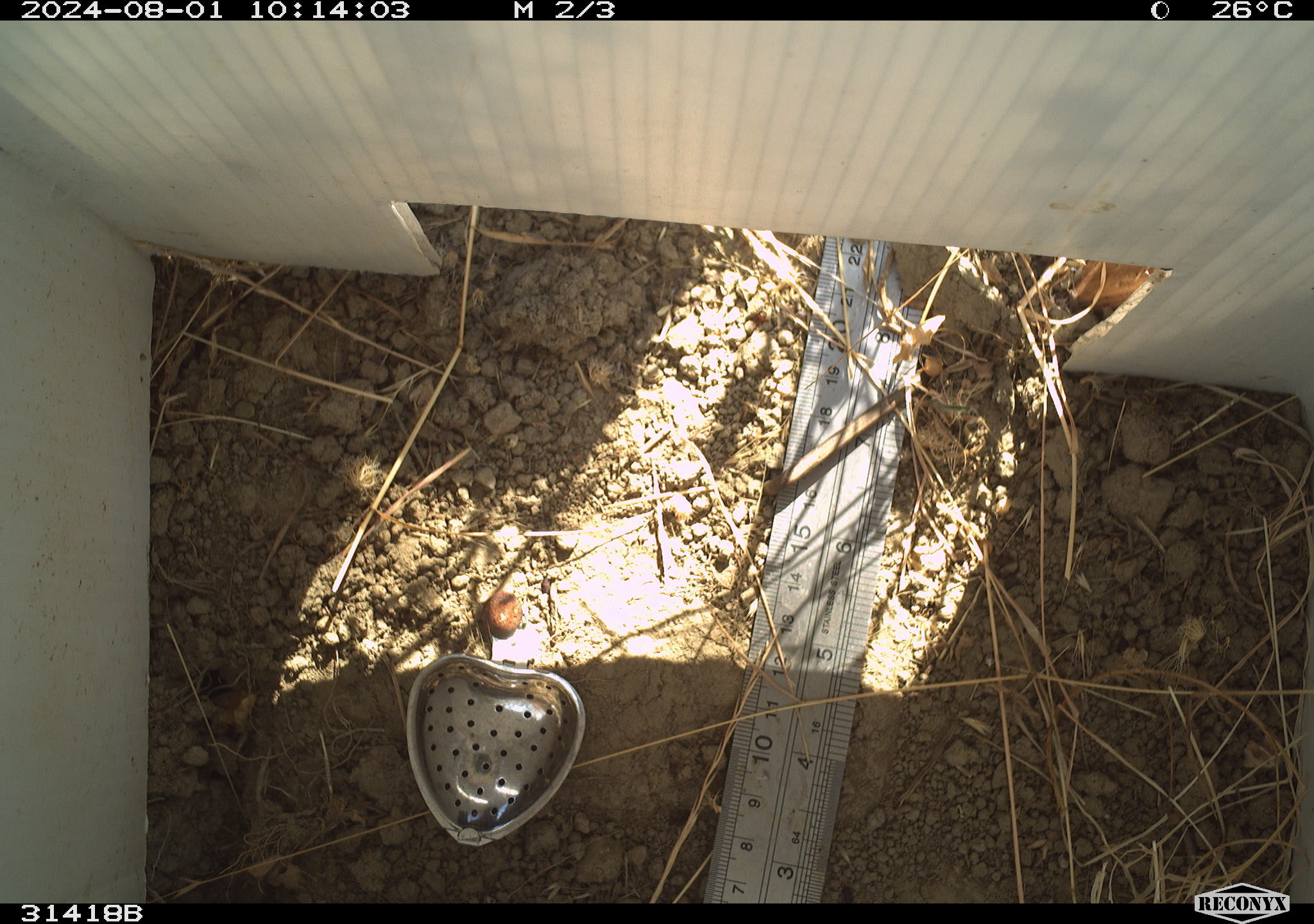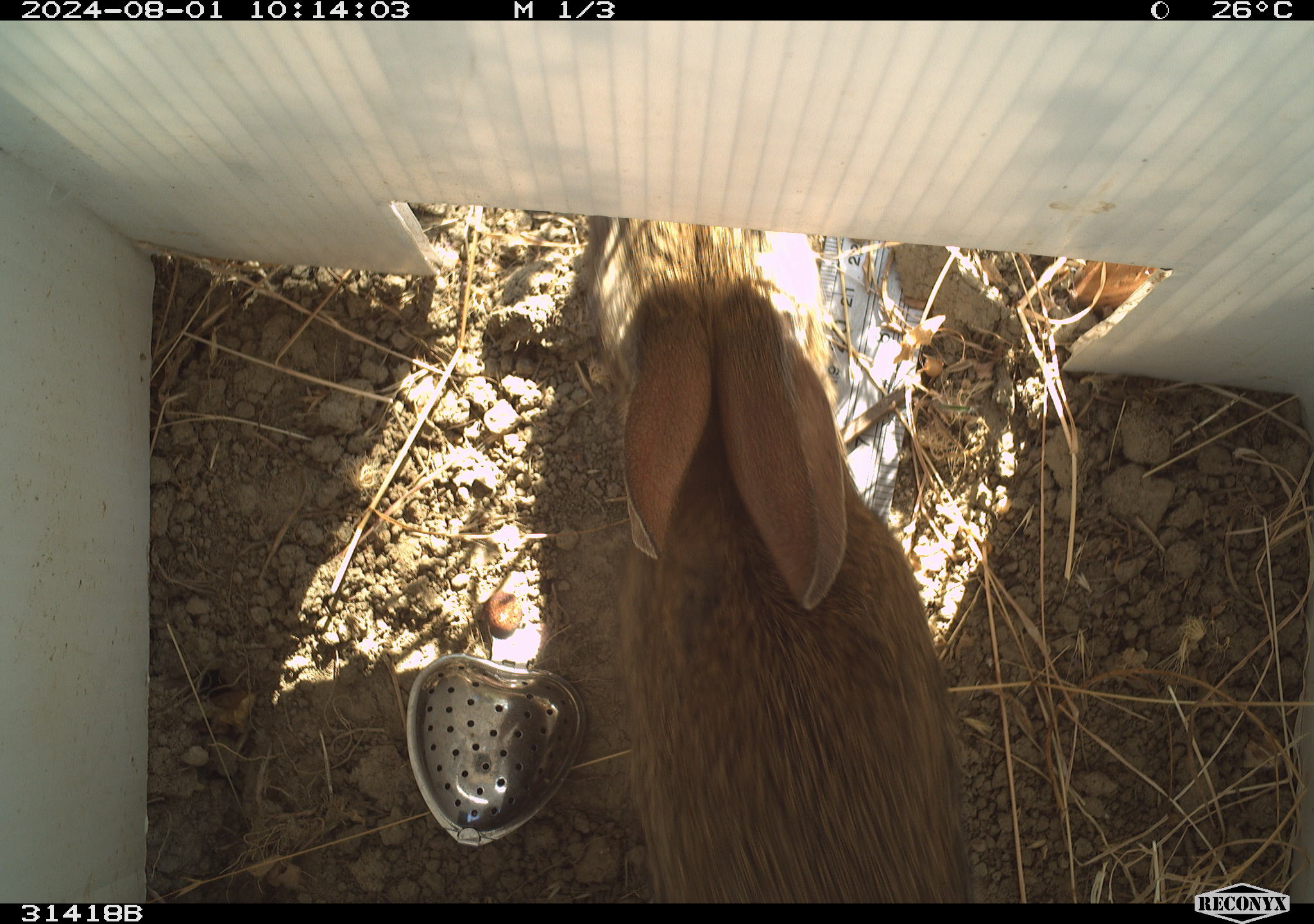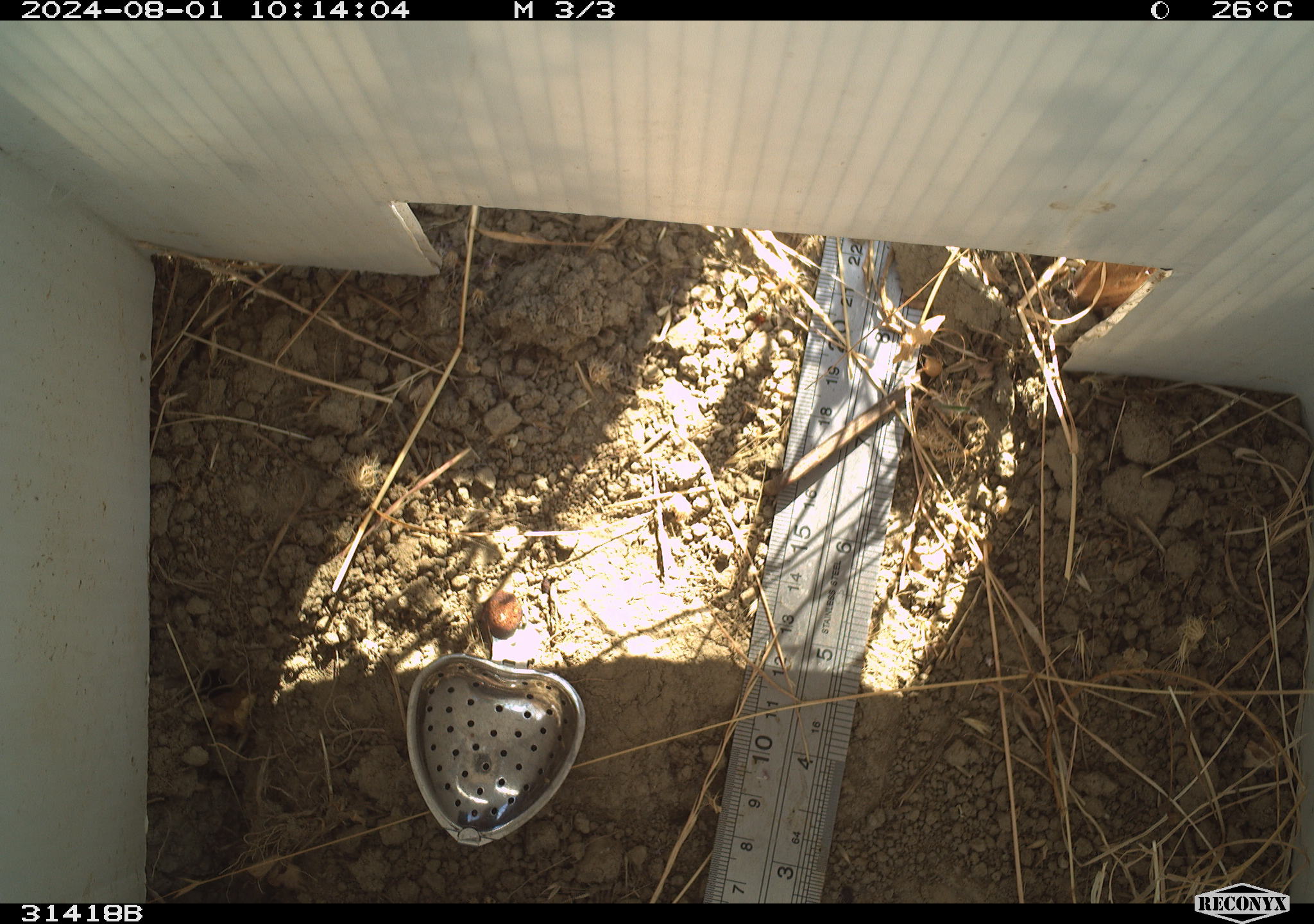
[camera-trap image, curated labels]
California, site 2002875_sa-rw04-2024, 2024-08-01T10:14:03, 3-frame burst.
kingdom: Animalia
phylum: Chordata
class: Mammalia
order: Lagomorpha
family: Leporidae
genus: Sylvilagus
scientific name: Sylvilagus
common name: cottontail rabbits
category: sylvilagus species